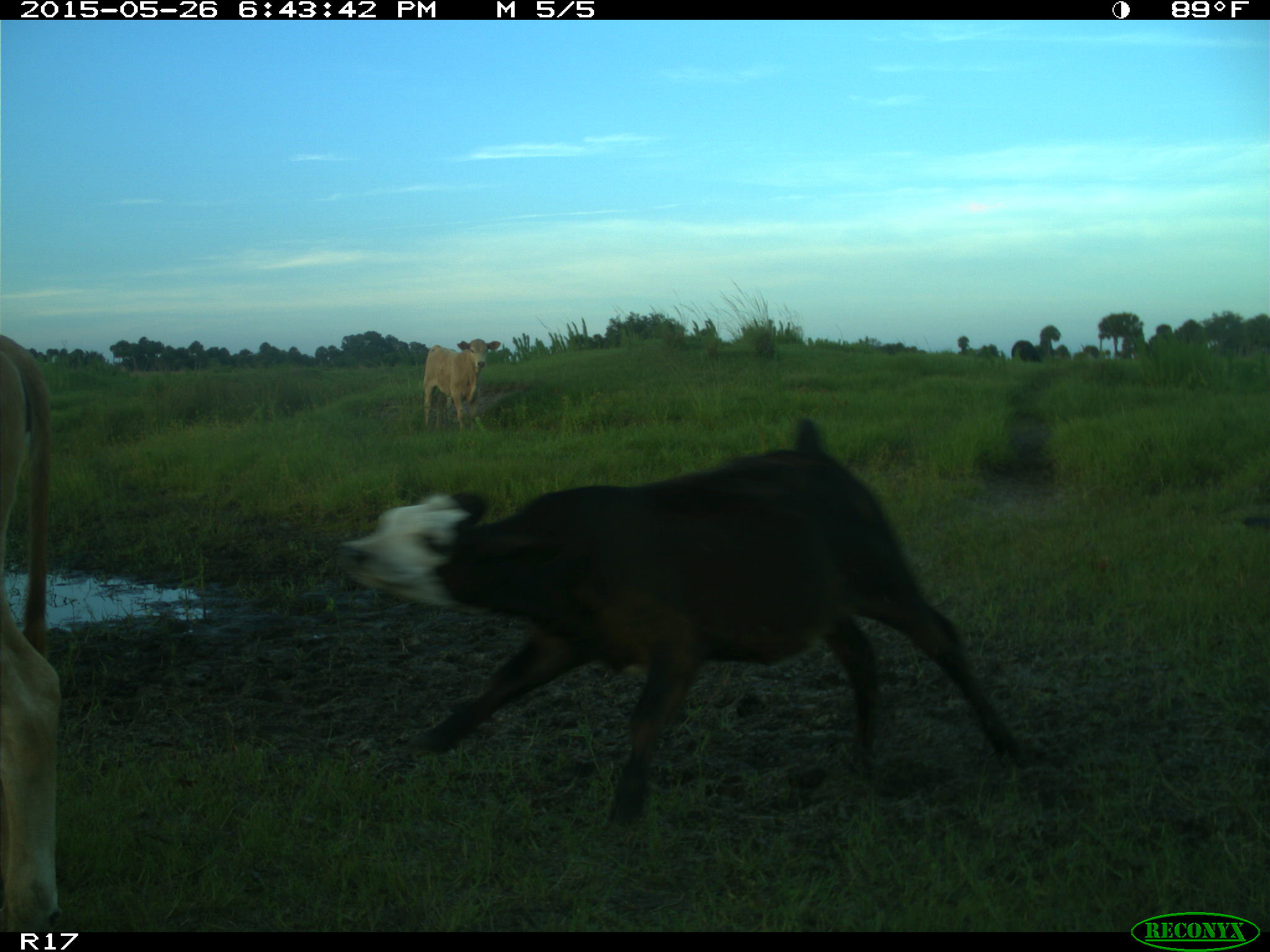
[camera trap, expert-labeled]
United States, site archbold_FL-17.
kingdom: Animalia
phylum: Chordata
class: Mammalia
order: Artiodactyla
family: Bovidae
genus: Bos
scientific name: Bos taurus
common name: domestic cow